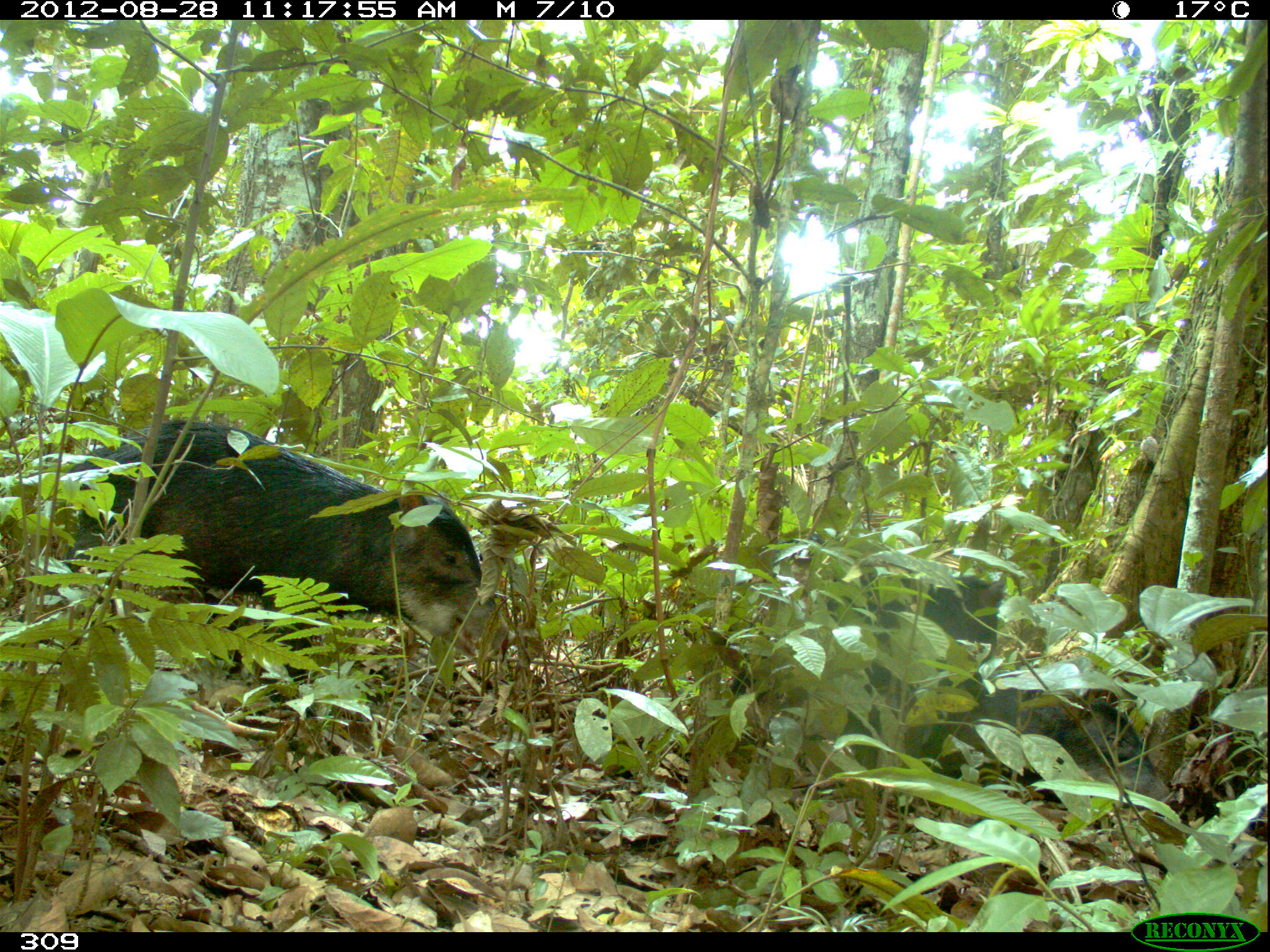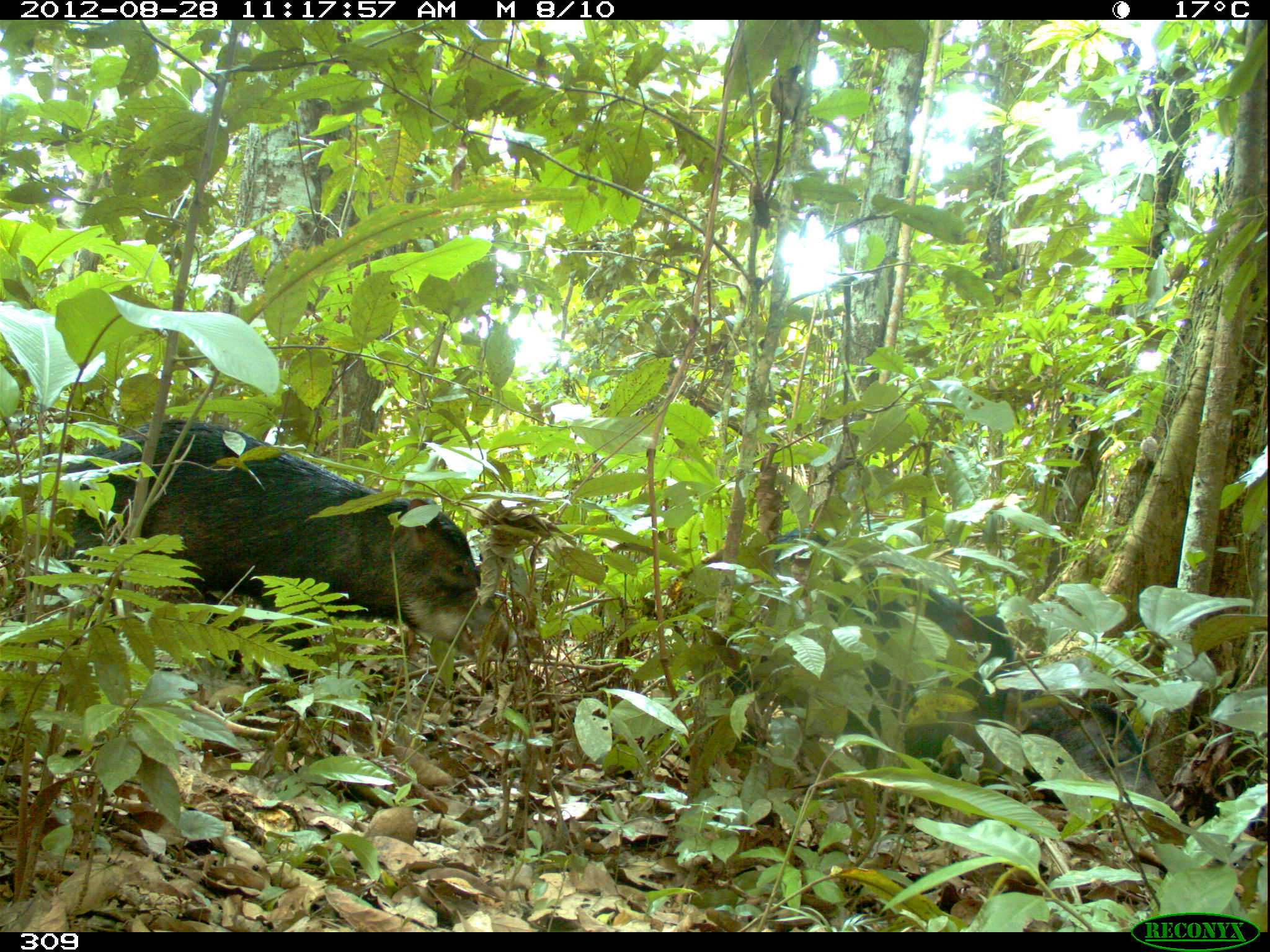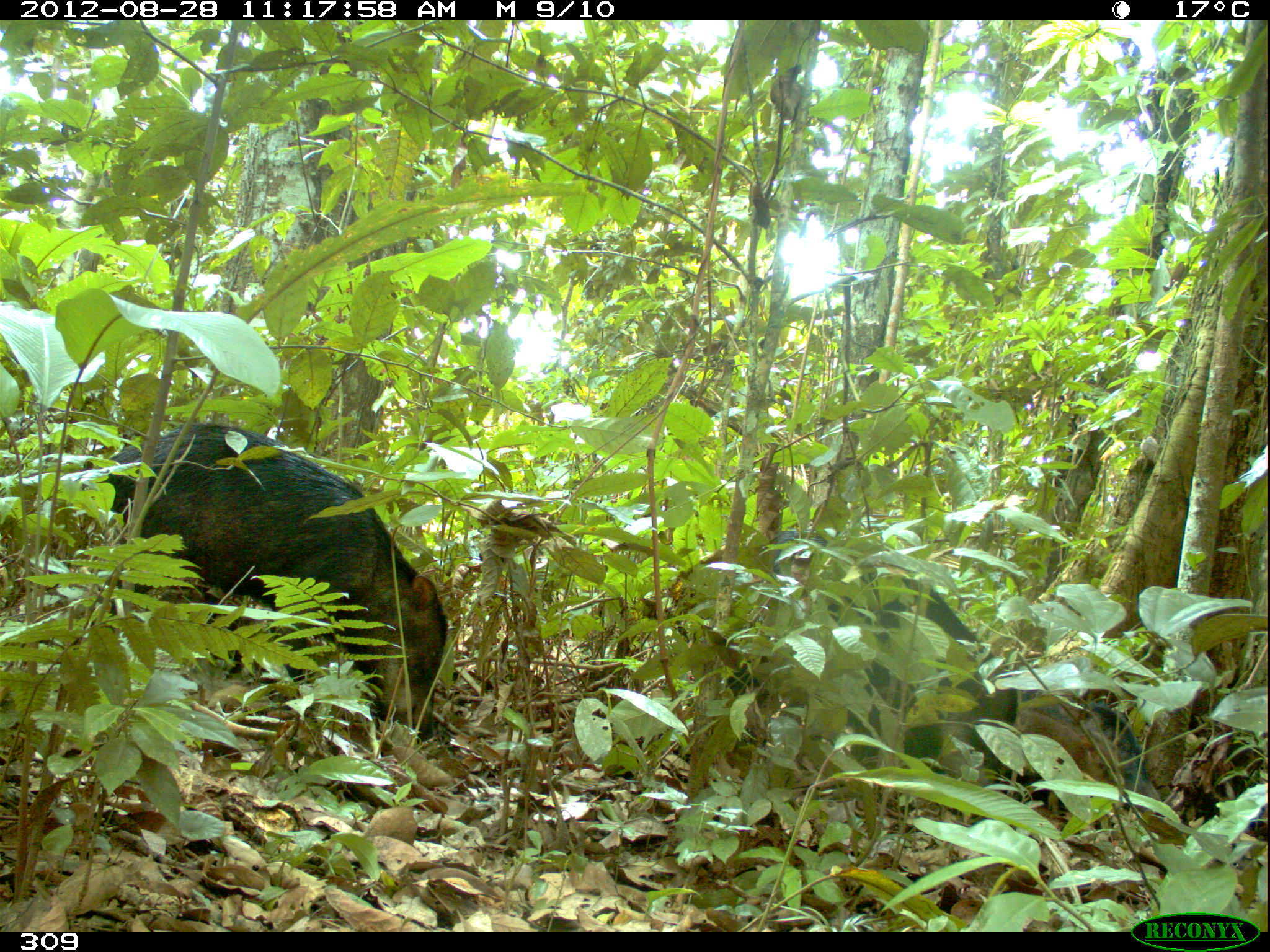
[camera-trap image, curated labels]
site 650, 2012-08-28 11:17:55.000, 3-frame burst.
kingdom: Animalia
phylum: Chordata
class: Mammalia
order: Artiodactyla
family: Tayassuidae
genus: Tayassu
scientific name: Tayassu pecari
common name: white-lipped peccary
Tayassu pecari (white-lipped peccary).